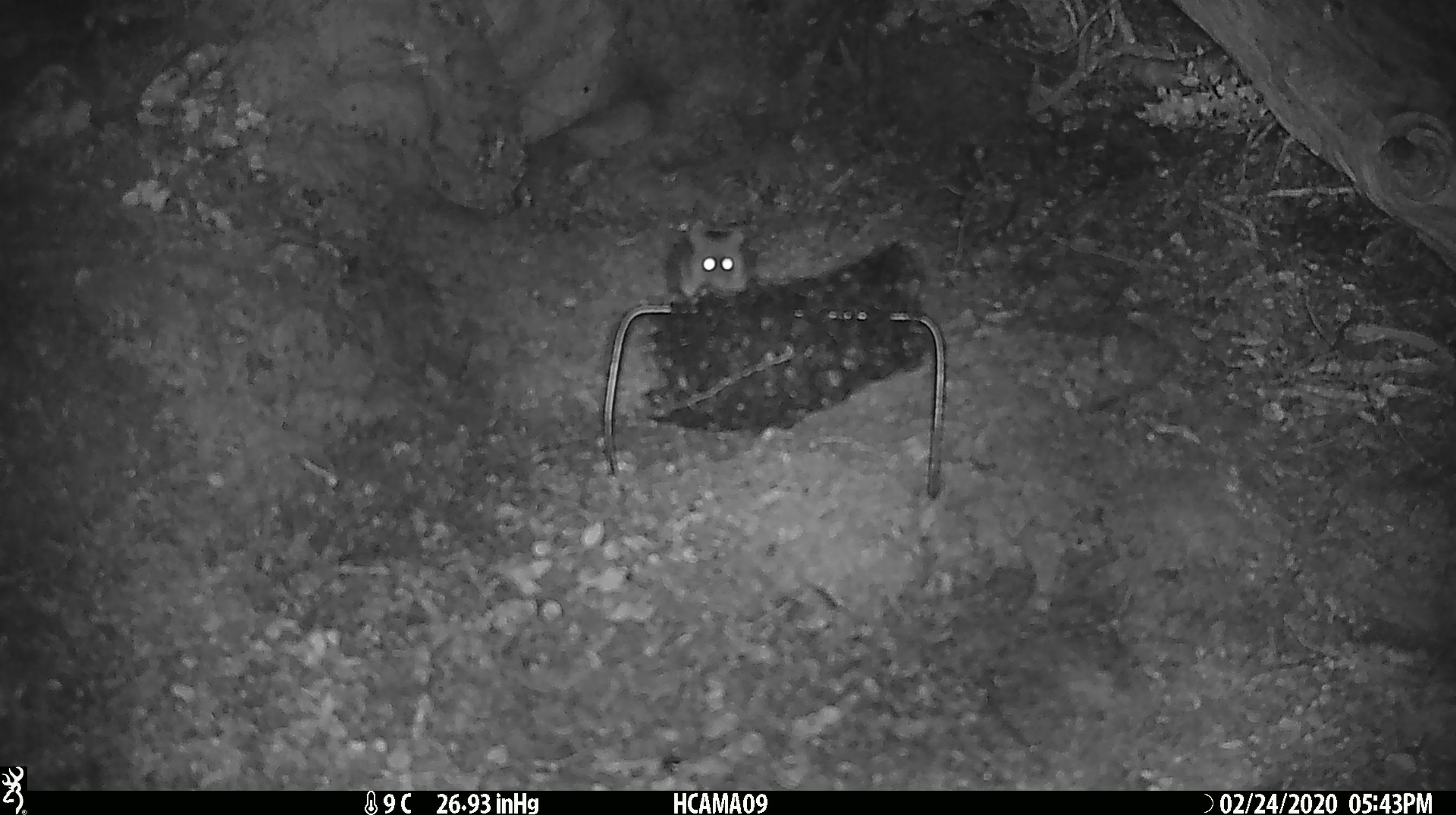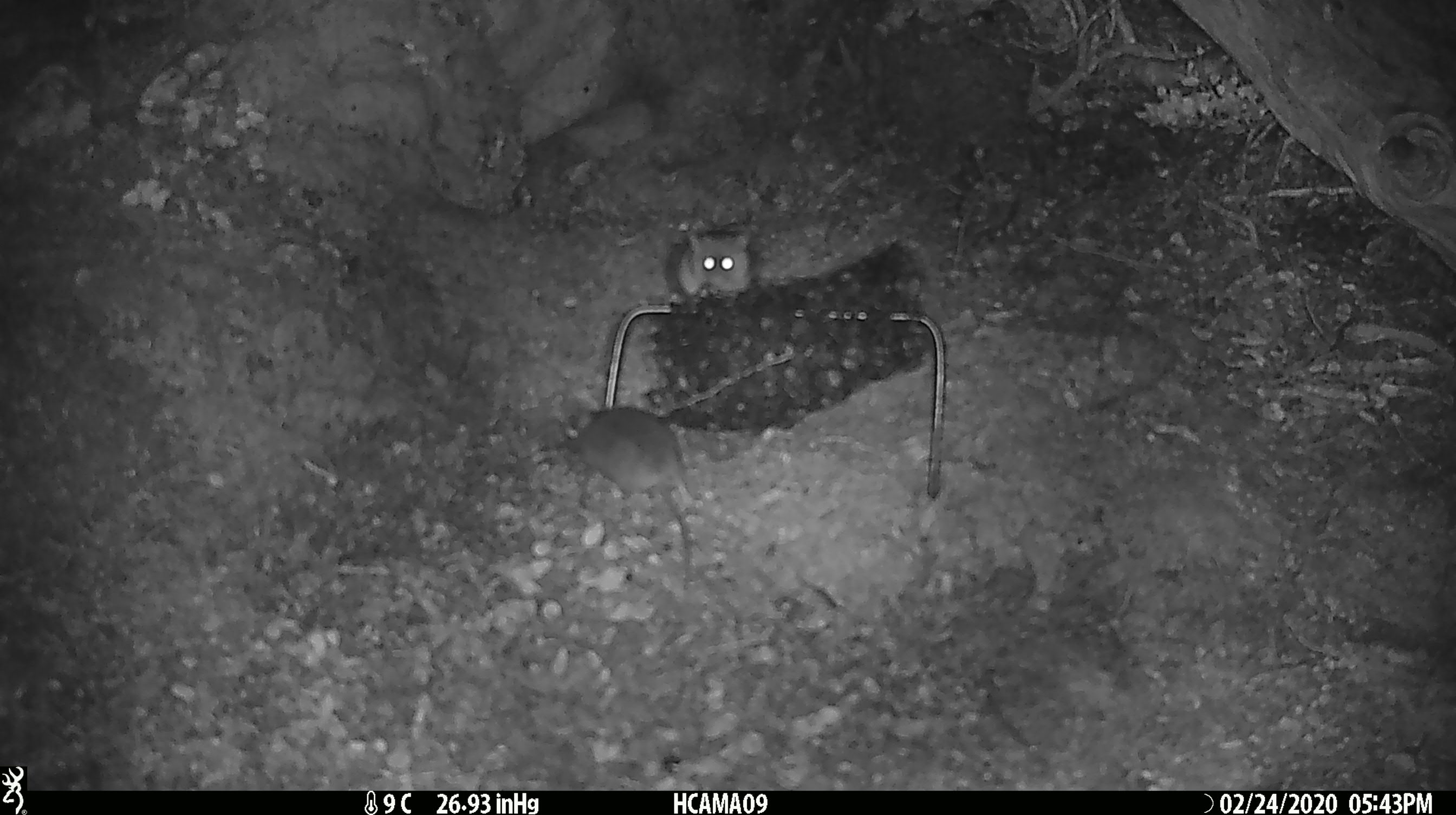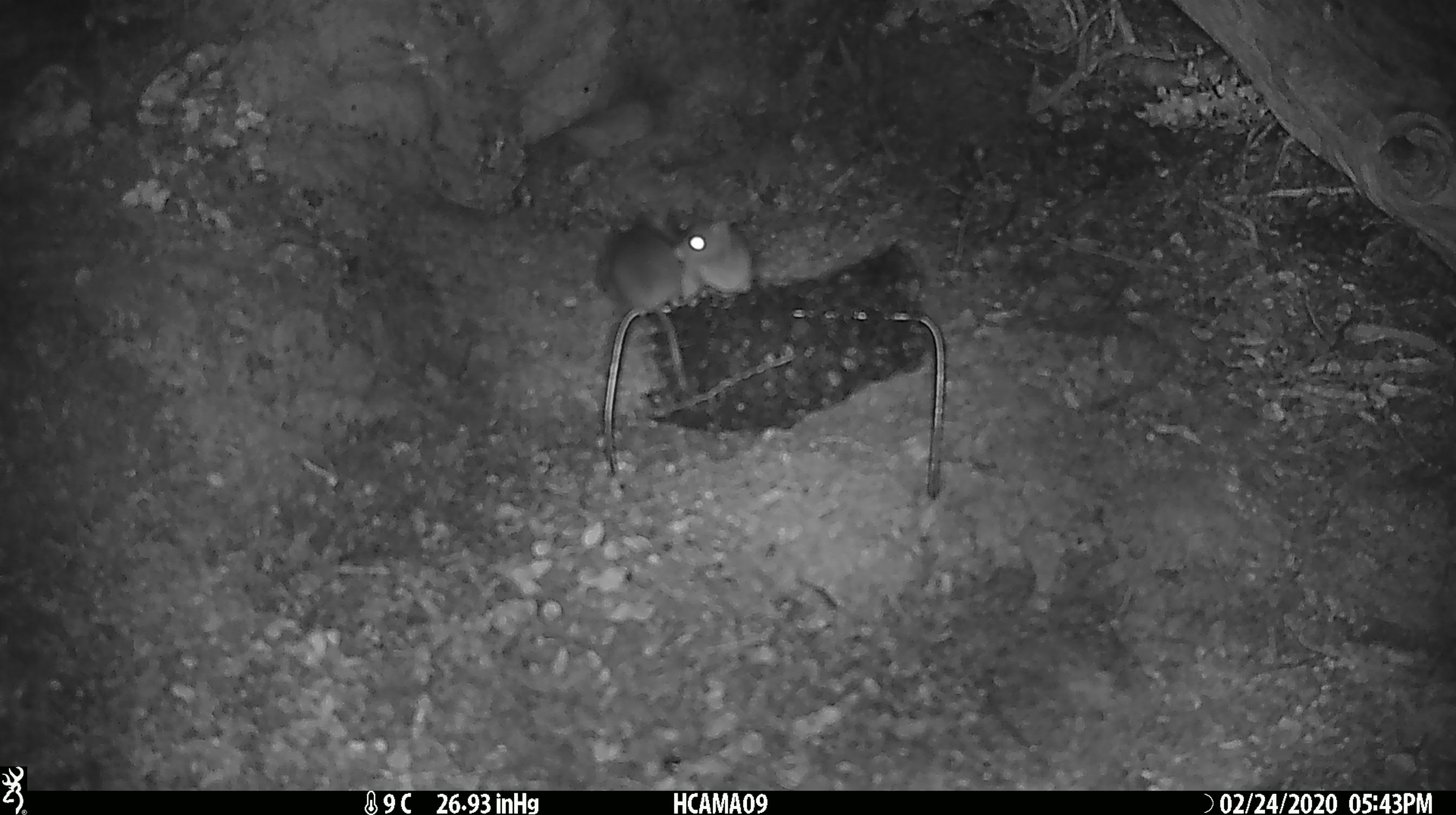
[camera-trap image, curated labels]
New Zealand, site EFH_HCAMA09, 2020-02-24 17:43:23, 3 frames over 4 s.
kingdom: Animalia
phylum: Chordata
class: Mammalia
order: Rodentia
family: Muridae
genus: Mus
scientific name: Mus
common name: mouse